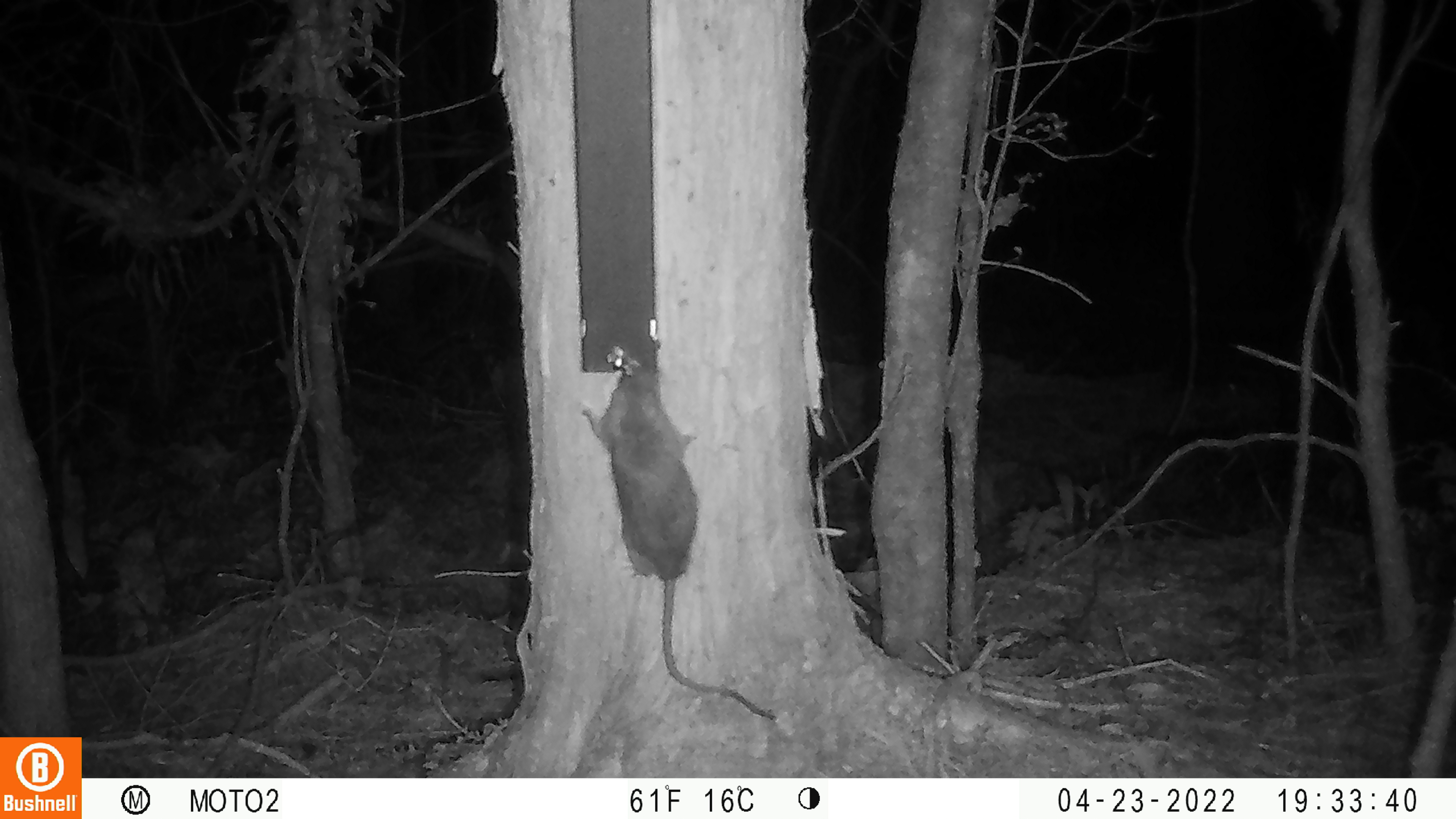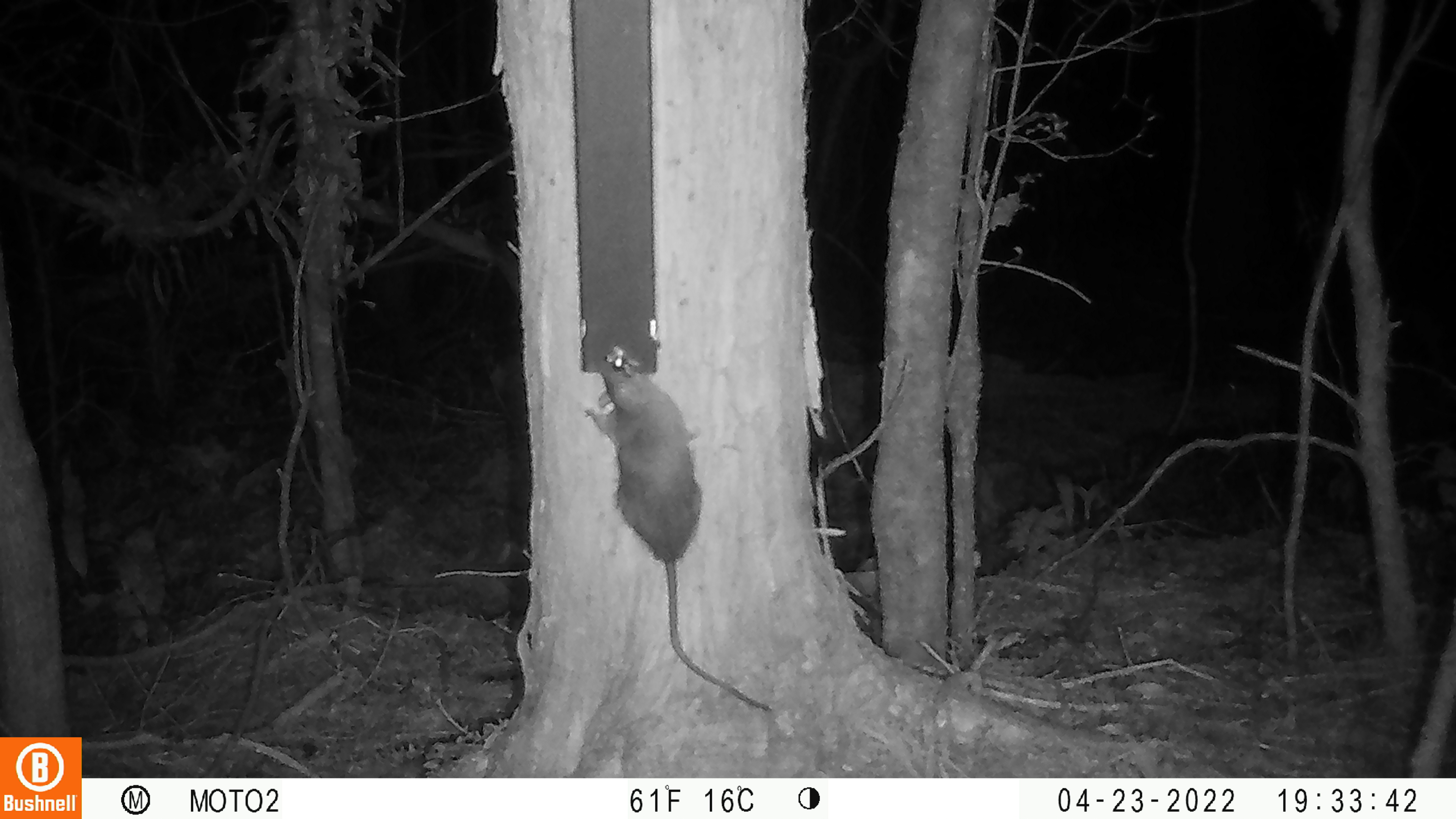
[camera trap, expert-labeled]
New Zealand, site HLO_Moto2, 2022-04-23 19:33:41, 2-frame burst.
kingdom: Animalia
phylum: Chordata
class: Mammalia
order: Rodentia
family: Muridae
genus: Rattus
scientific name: Rattus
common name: rat